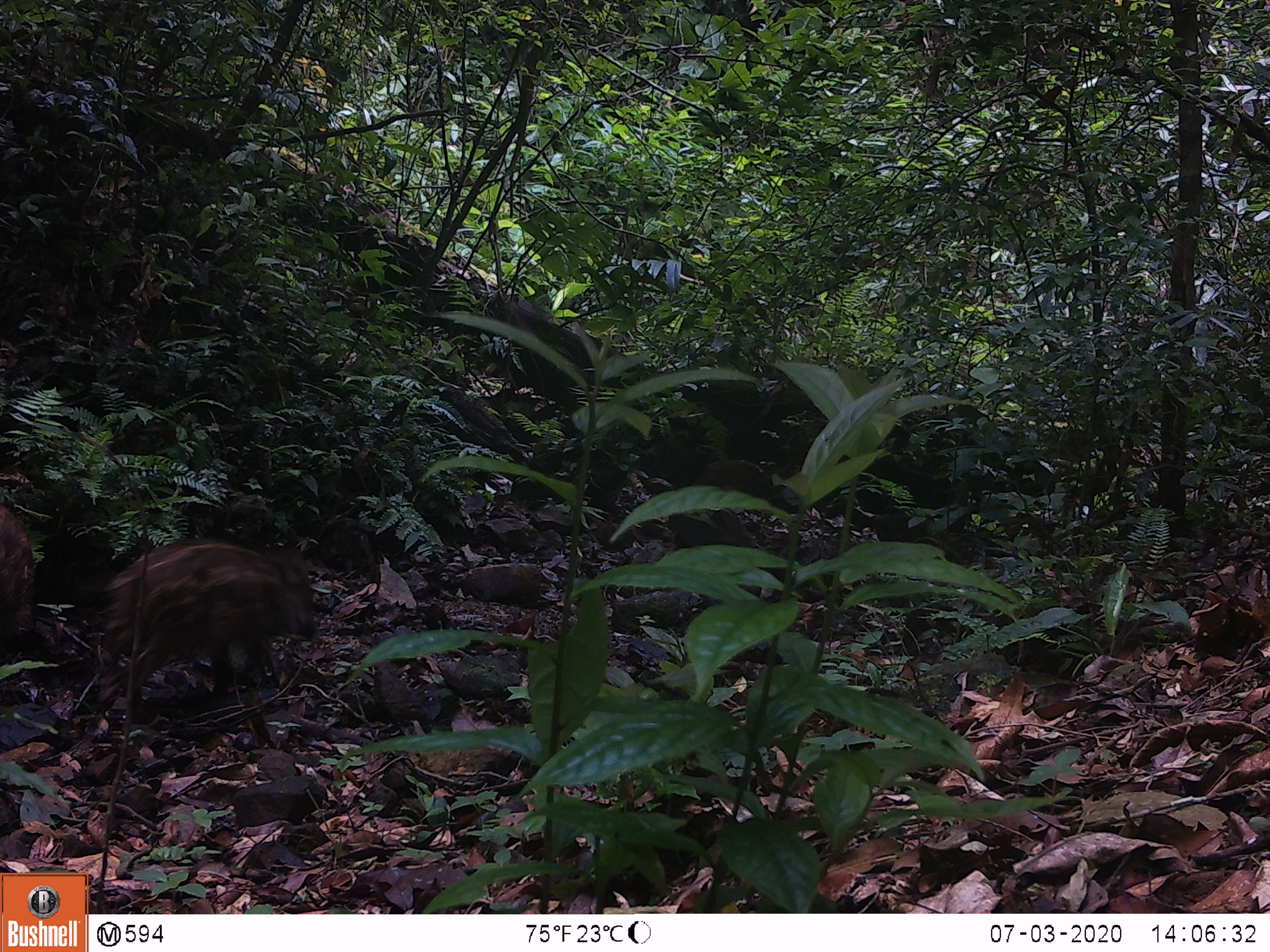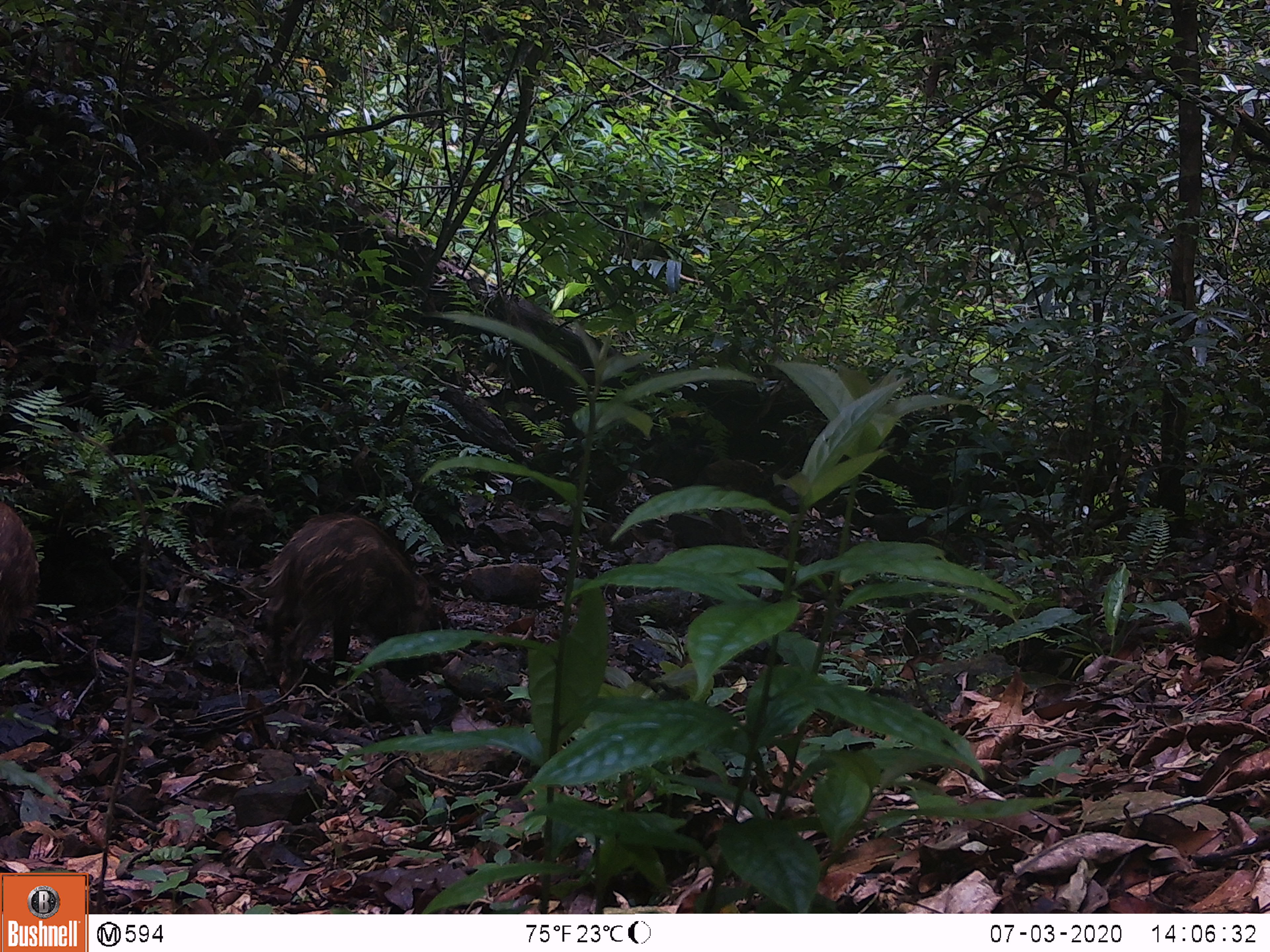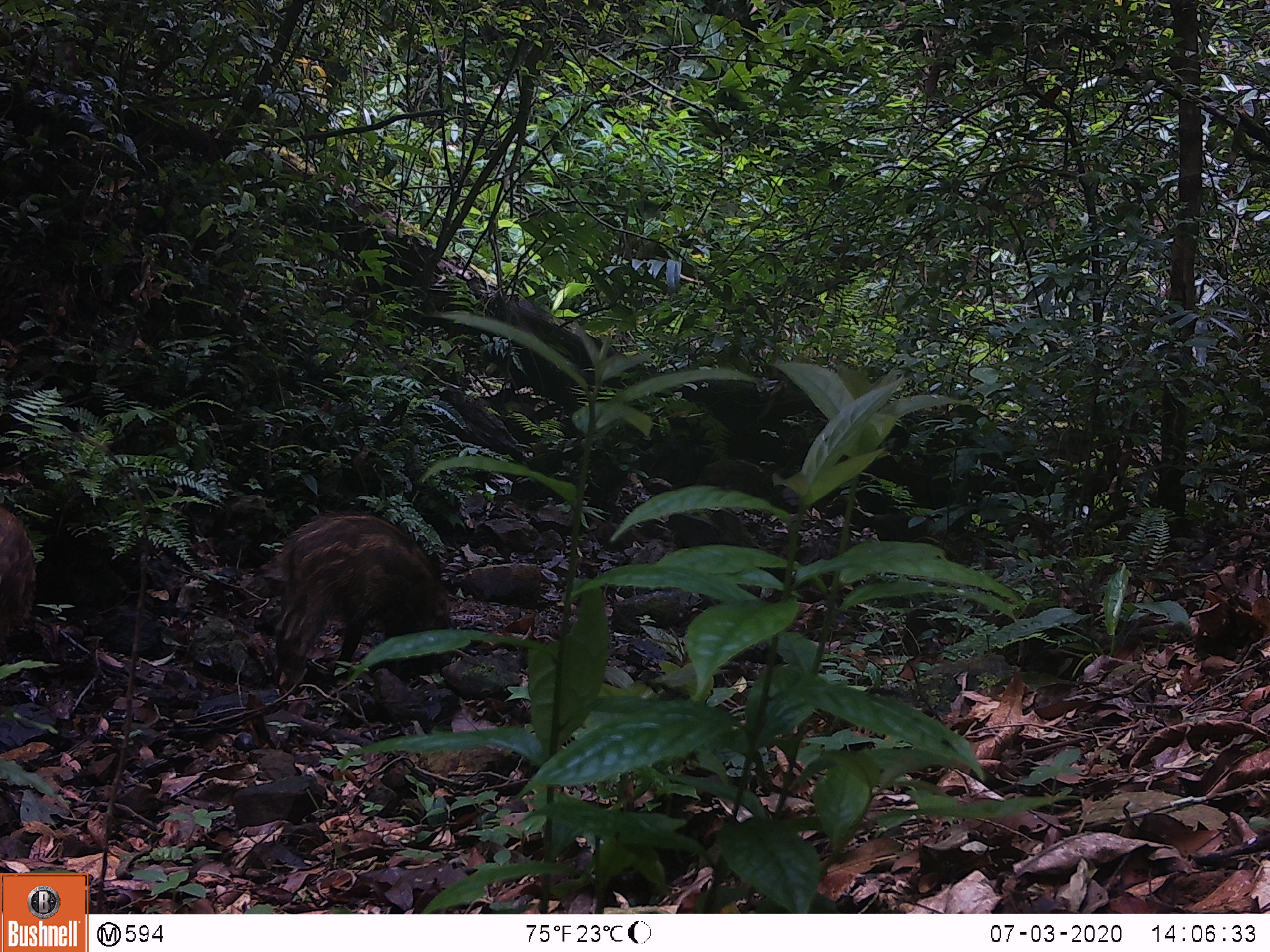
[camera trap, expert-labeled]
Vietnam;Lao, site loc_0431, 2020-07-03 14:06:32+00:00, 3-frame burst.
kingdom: Animalia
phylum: Chordata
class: Mammalia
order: Artiodactyla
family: Suidae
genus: Sus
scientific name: Sus scrofa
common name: eurasian wild pig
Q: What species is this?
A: Eurasian wild pig (Sus scrofa).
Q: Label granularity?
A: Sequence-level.